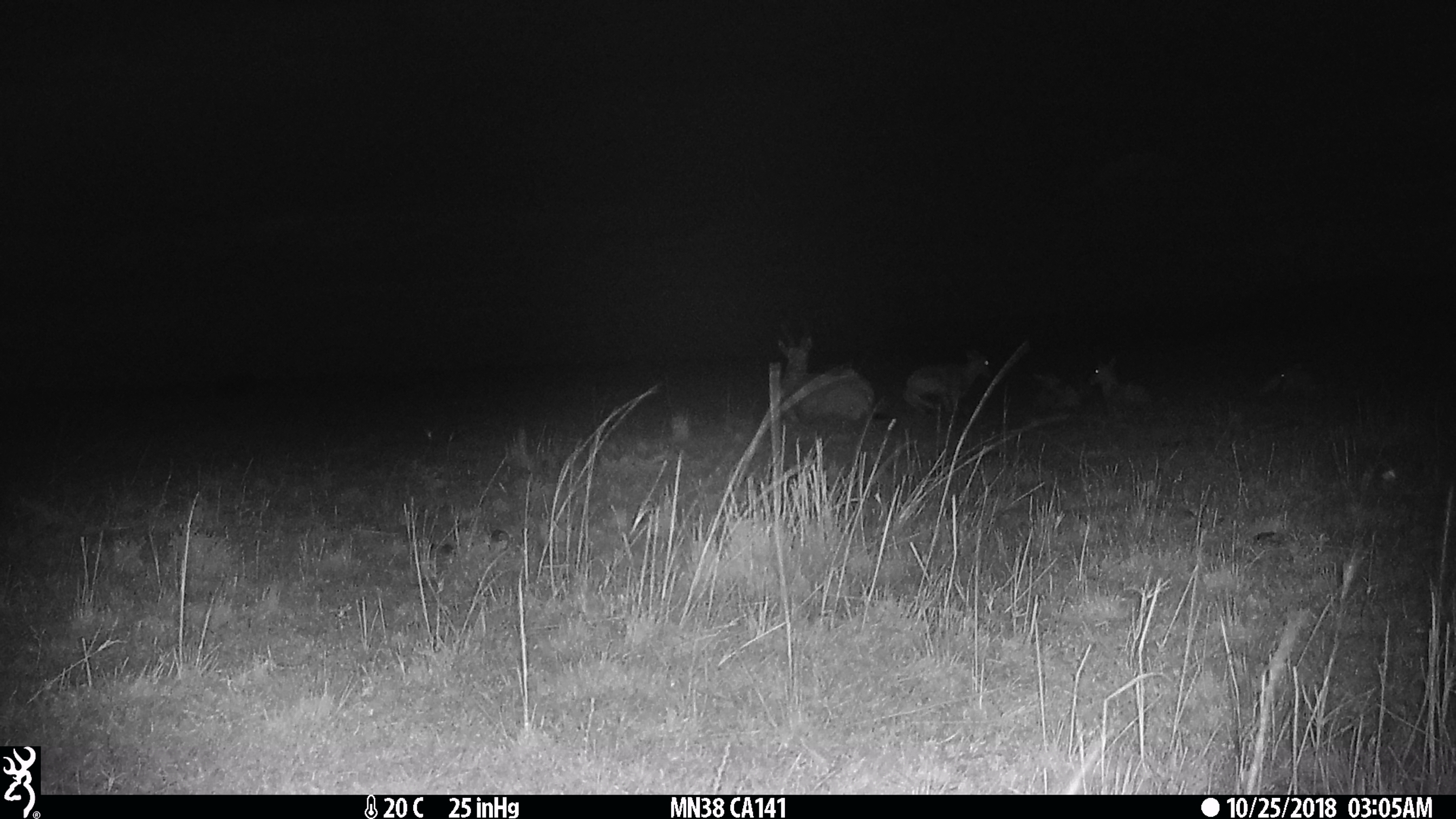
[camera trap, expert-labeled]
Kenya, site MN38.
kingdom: Animalia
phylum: Chordata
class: Mammalia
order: Artiodactyla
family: Bovidae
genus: Damaliscus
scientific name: Damaliscus lunatus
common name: topi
Topi (Damaliscus lunatus).